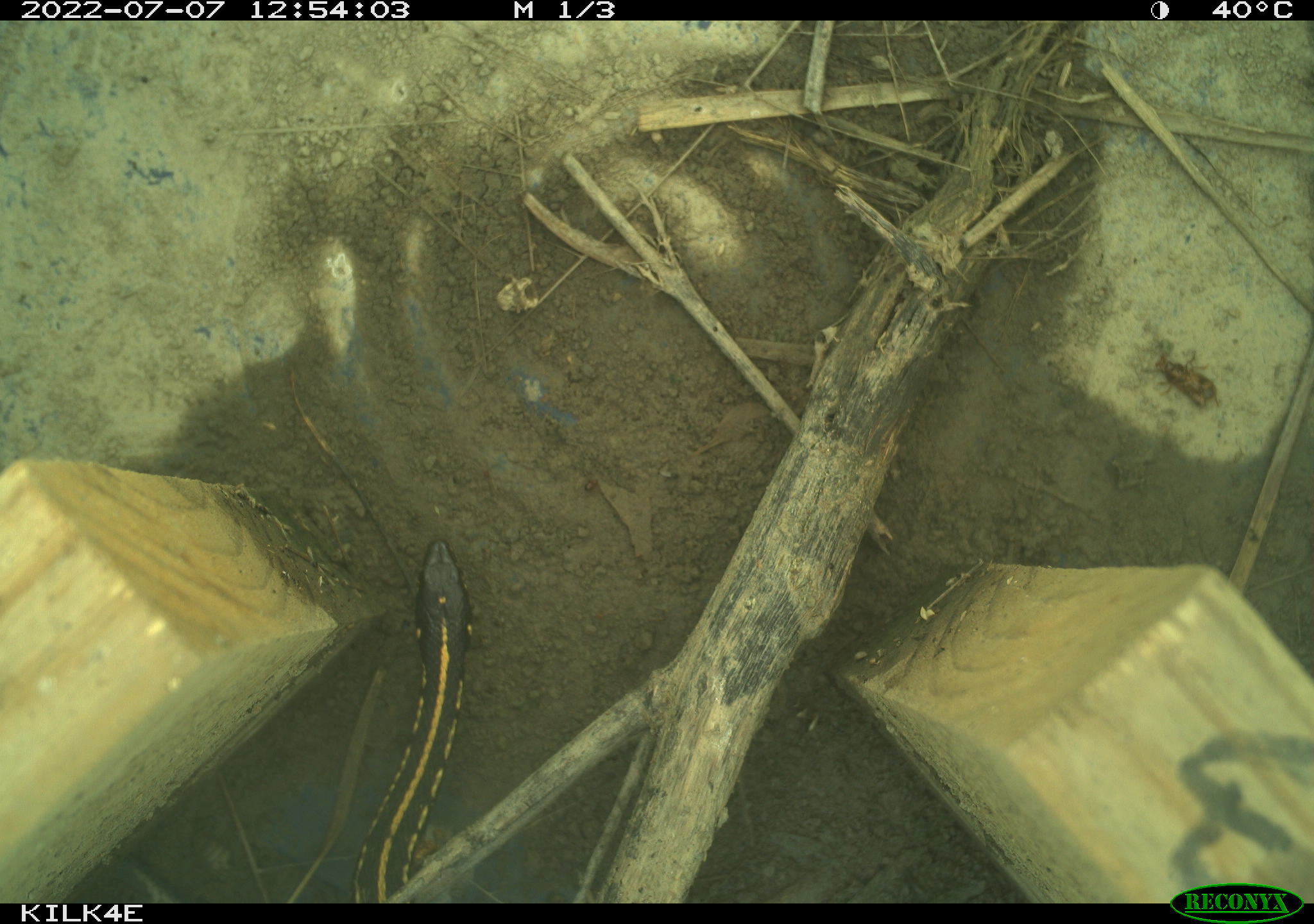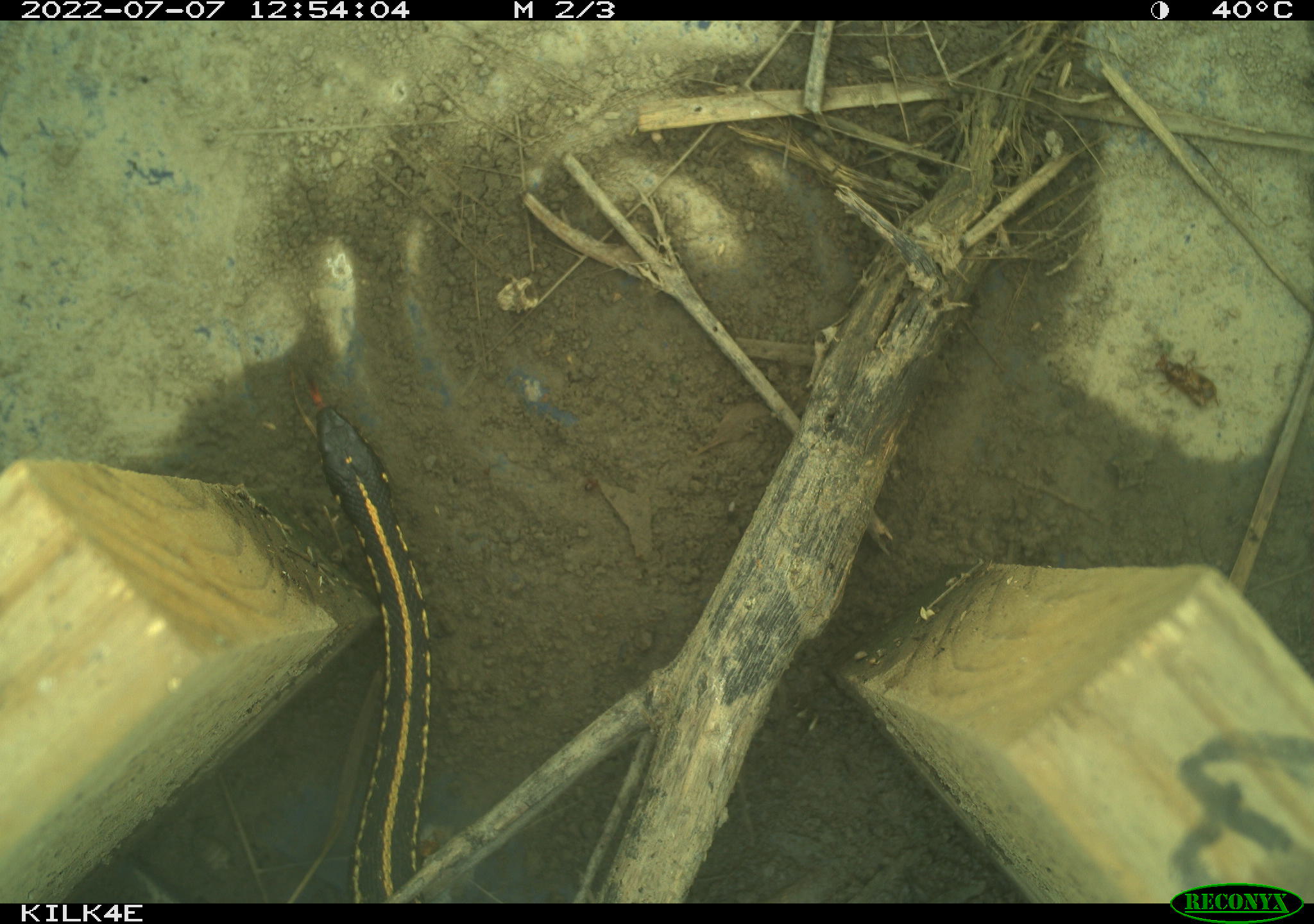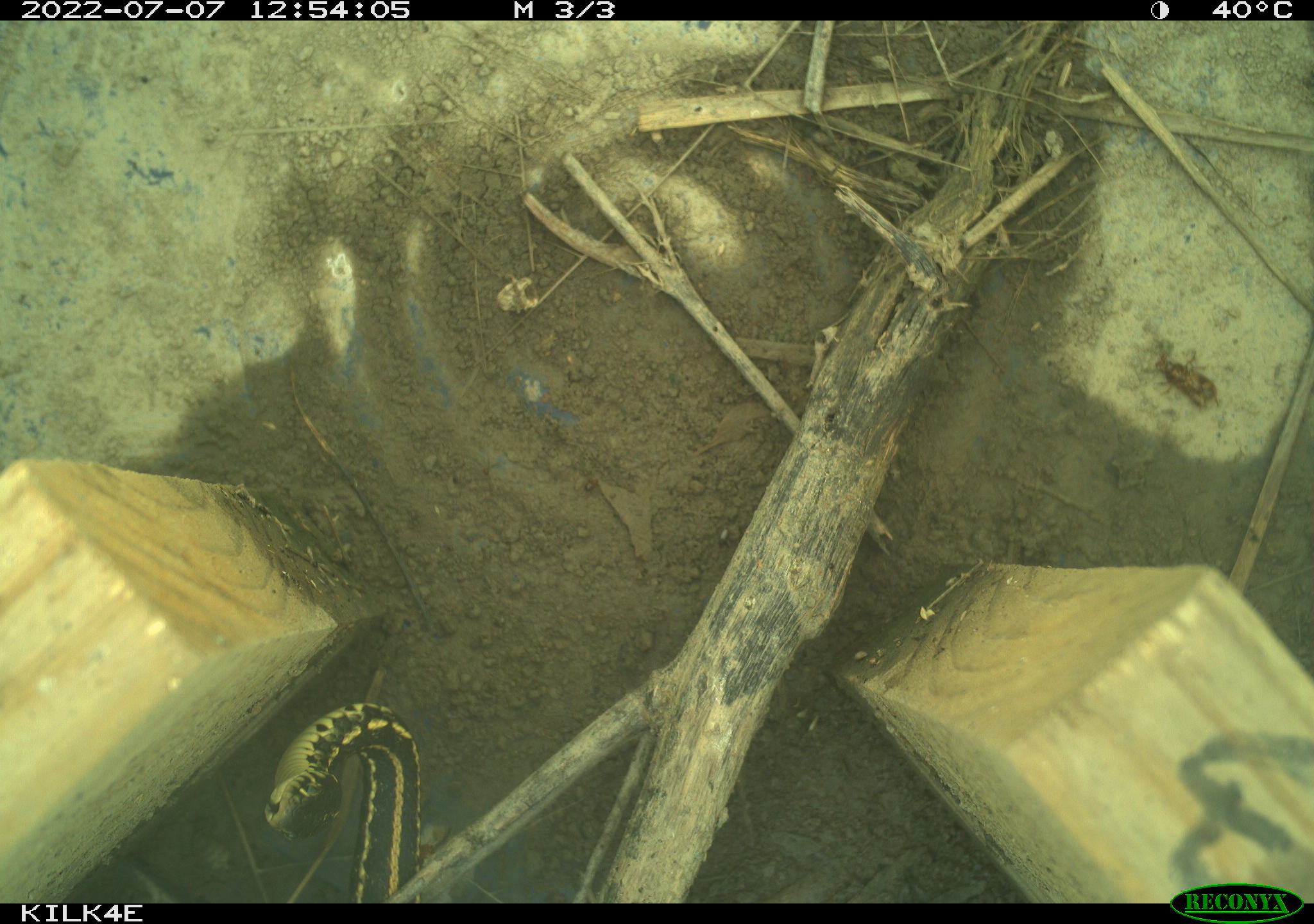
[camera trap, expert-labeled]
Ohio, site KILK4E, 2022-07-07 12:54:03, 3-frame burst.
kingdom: Animalia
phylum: Chordata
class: Reptilia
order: Squamata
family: Colubridae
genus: Thamnophis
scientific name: Thamnophis radix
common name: plains gartersnake